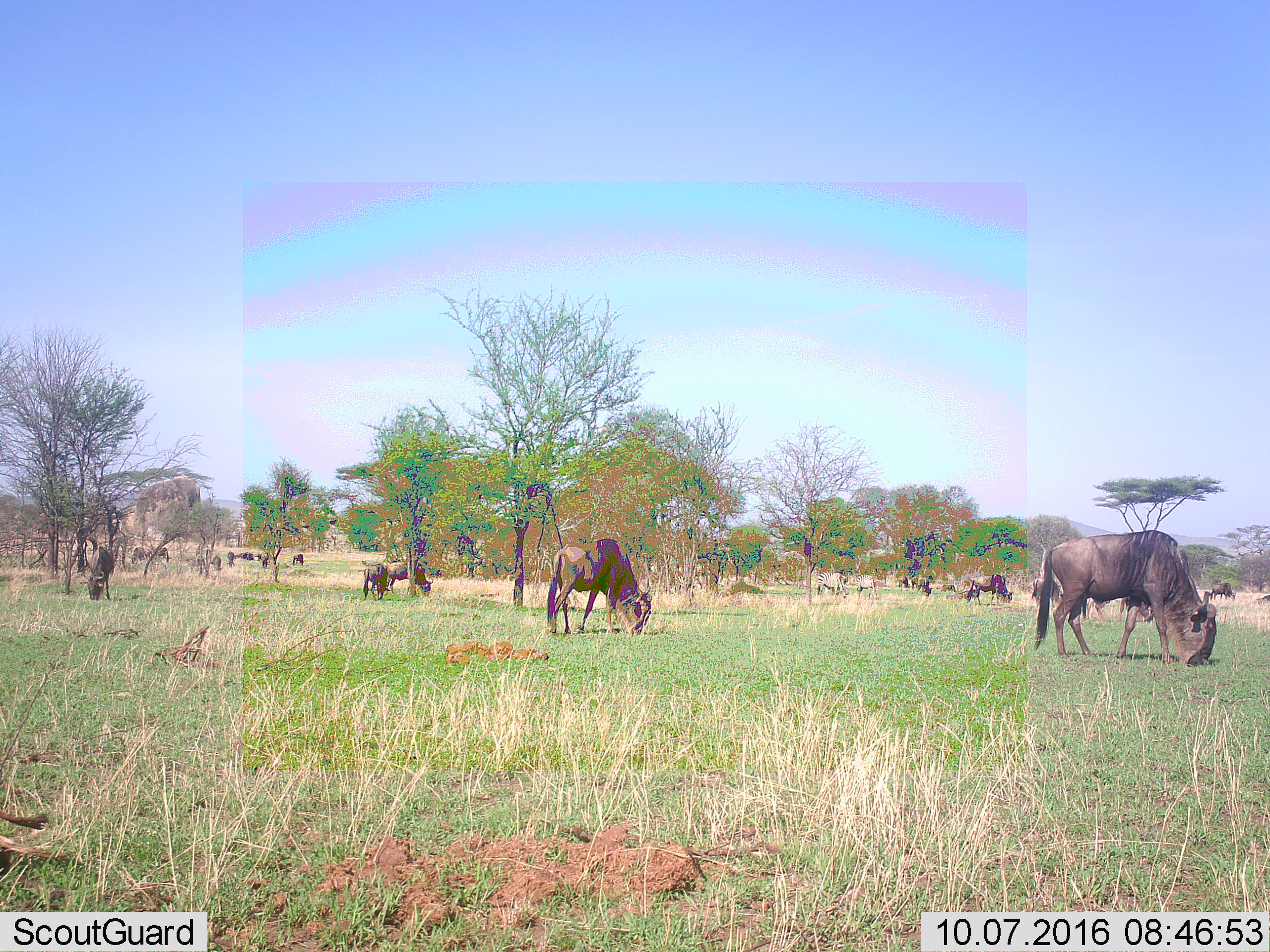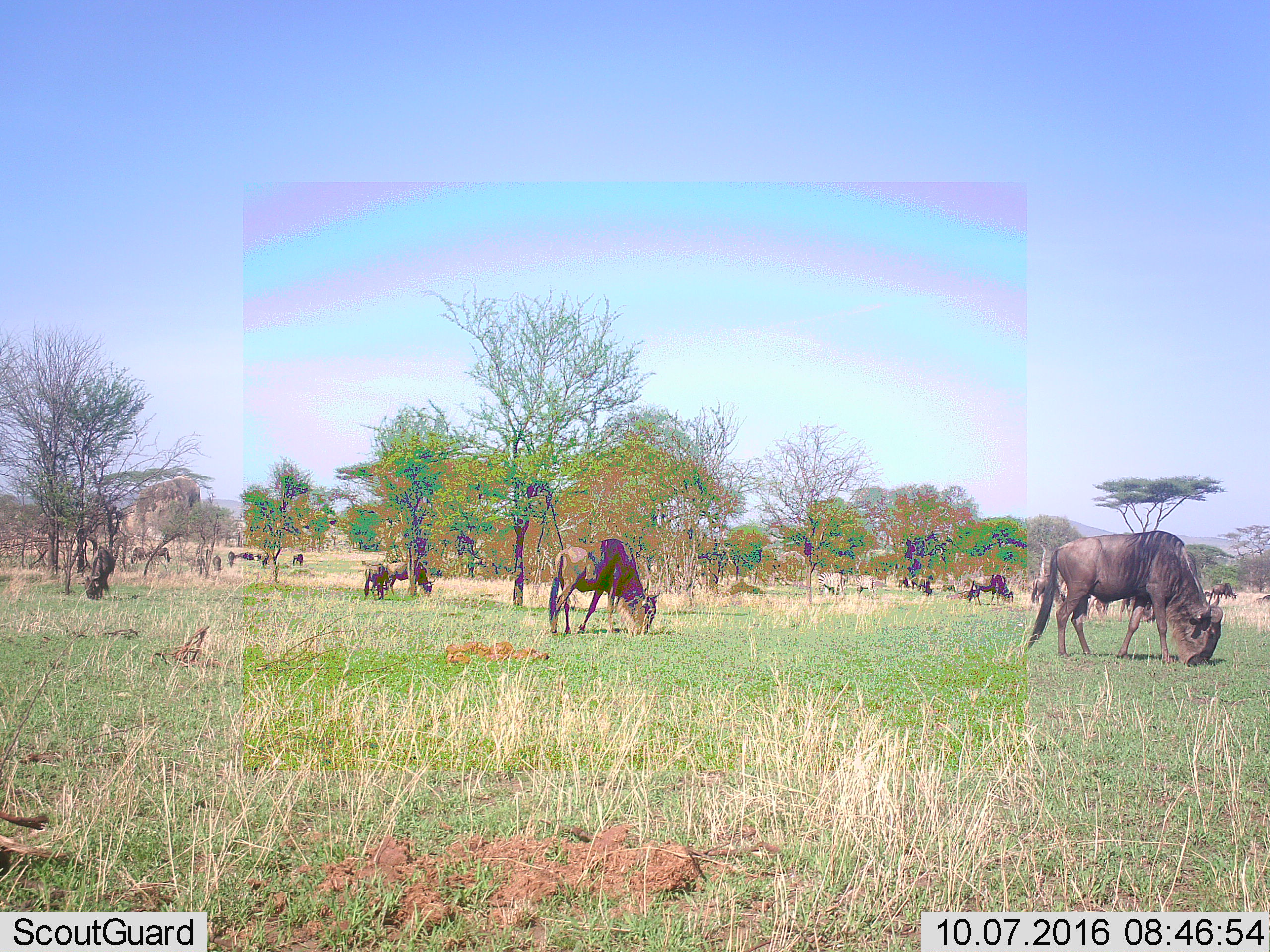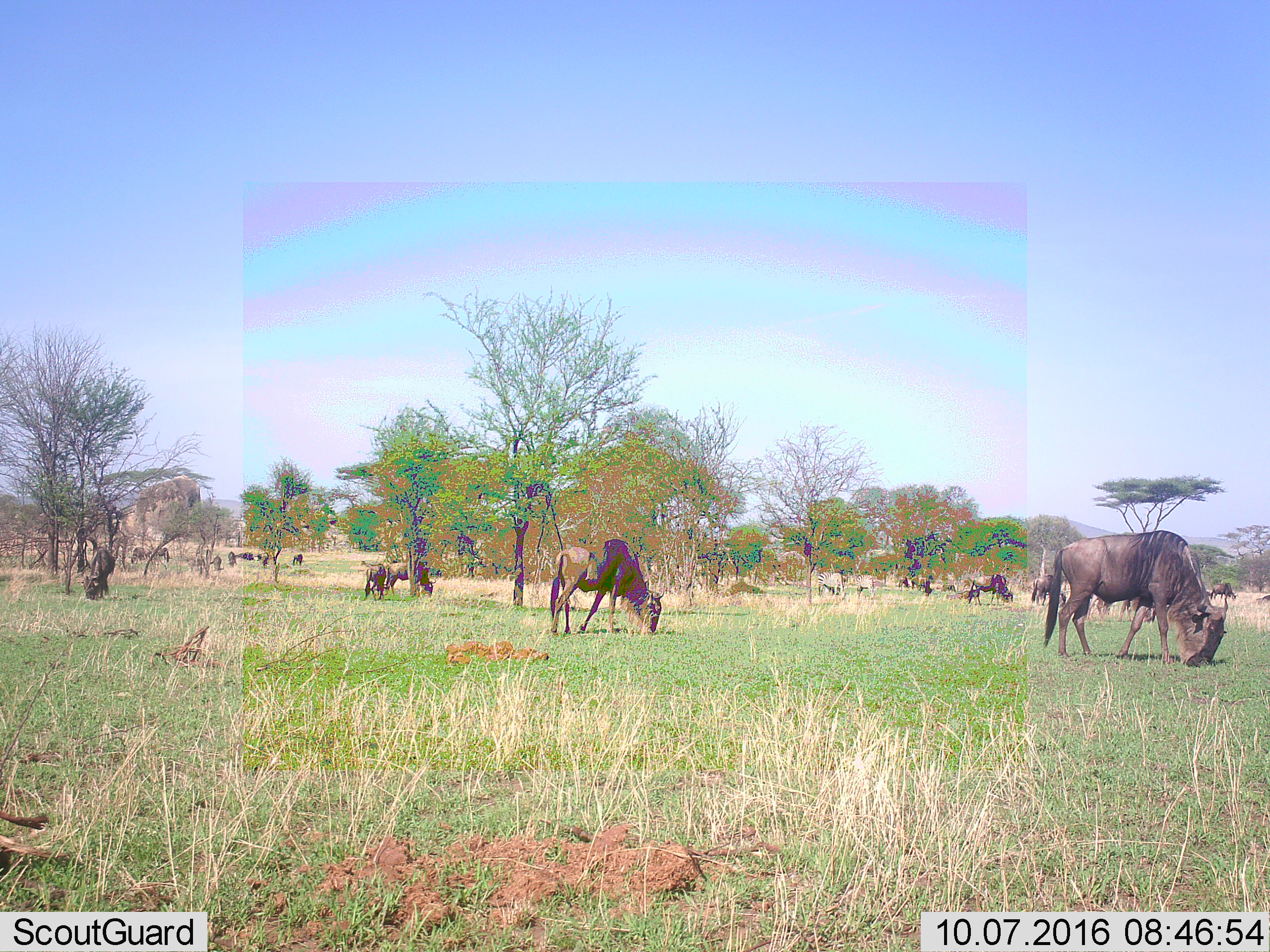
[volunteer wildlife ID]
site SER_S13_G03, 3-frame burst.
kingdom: Animalia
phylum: Chordata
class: Mammalia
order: Artiodactyla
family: Bovidae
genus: Connochaetes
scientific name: Connochaetes taurinus taurinus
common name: blue wildebeest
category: wildebeestblue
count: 11-50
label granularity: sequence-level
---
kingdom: Animalia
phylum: Chordata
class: Mammalia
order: Perissodactyla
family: Equidae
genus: Equus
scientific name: Equus quagga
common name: plains zebra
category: zebraplains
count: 2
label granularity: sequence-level